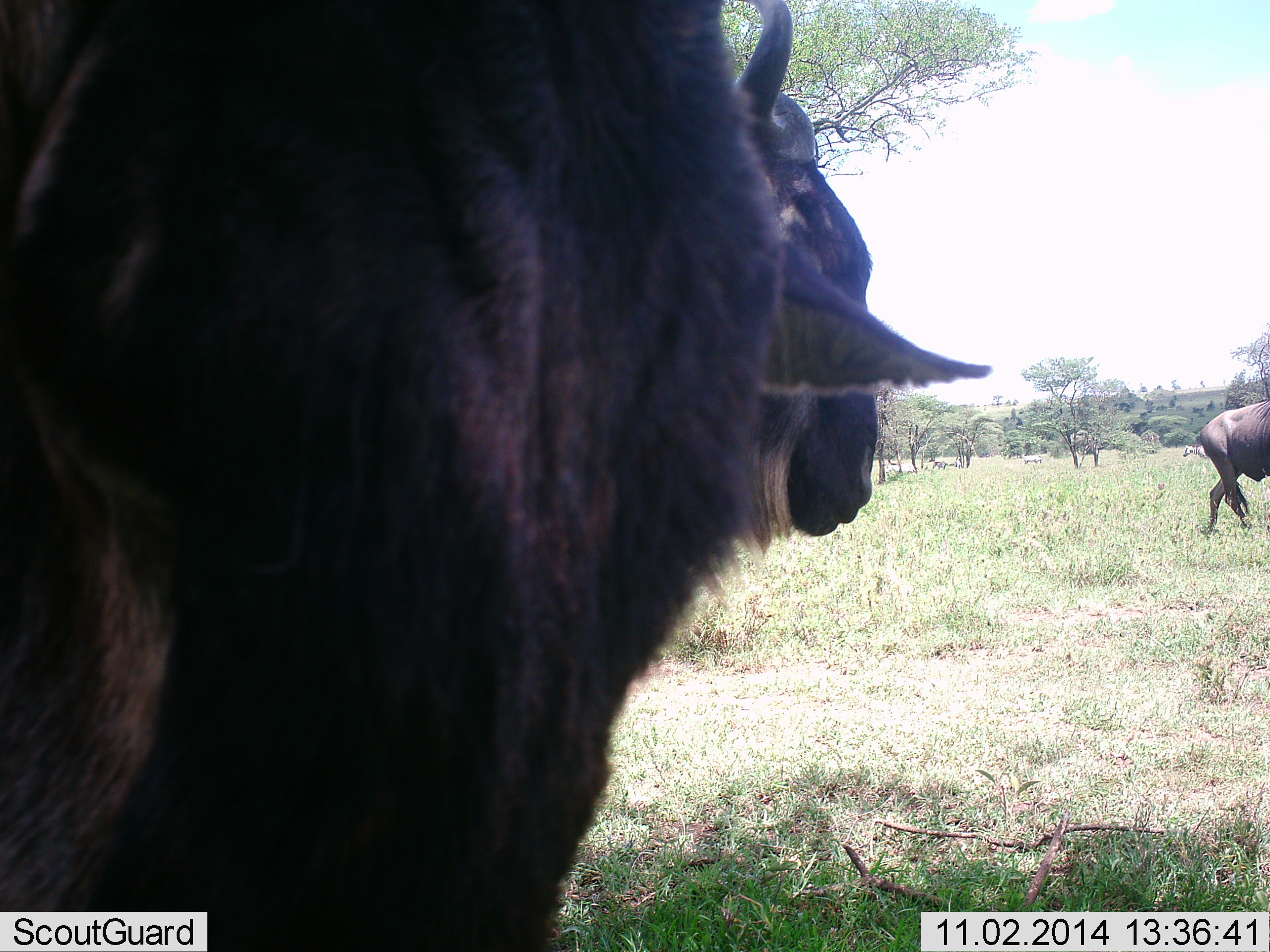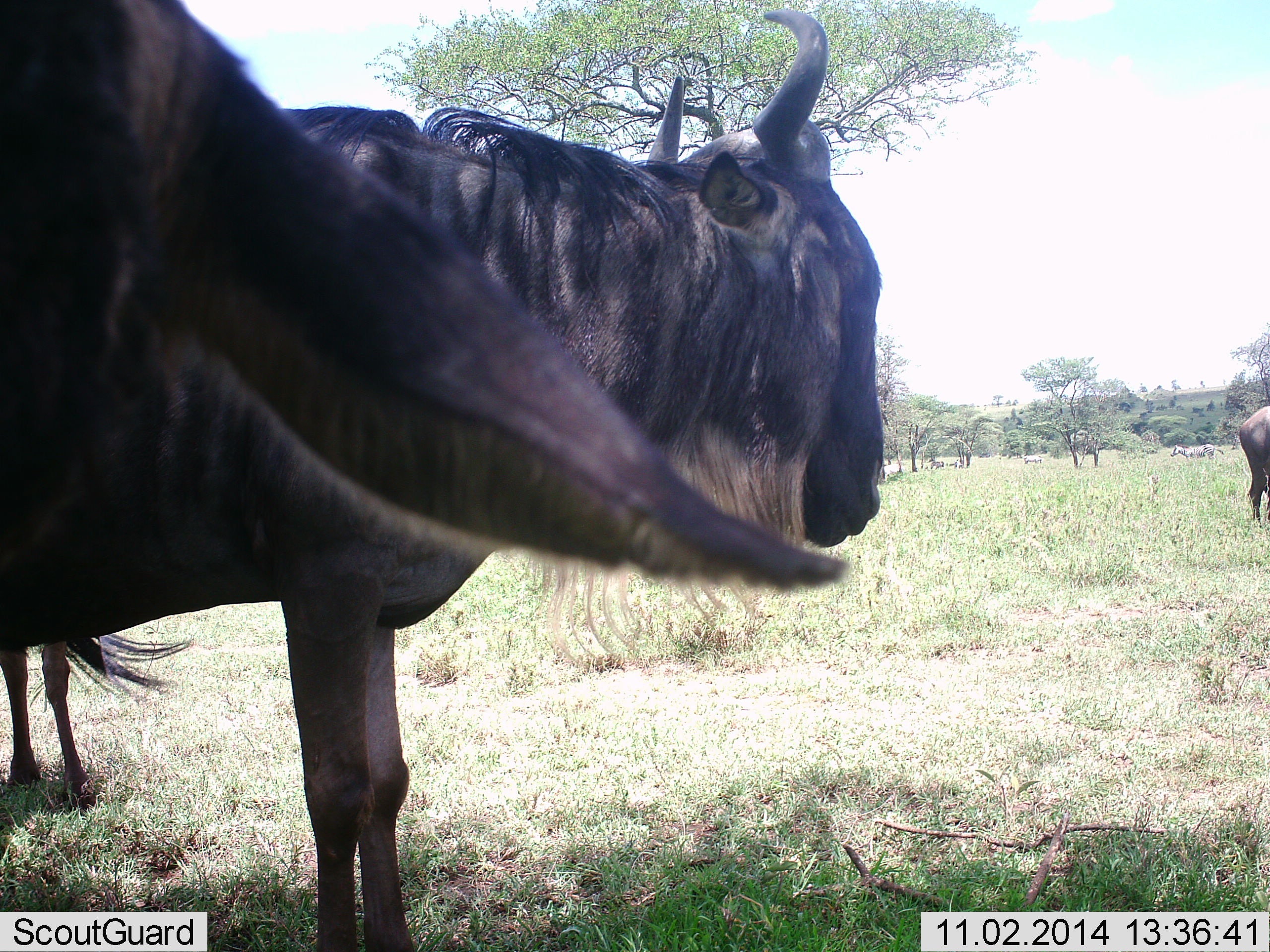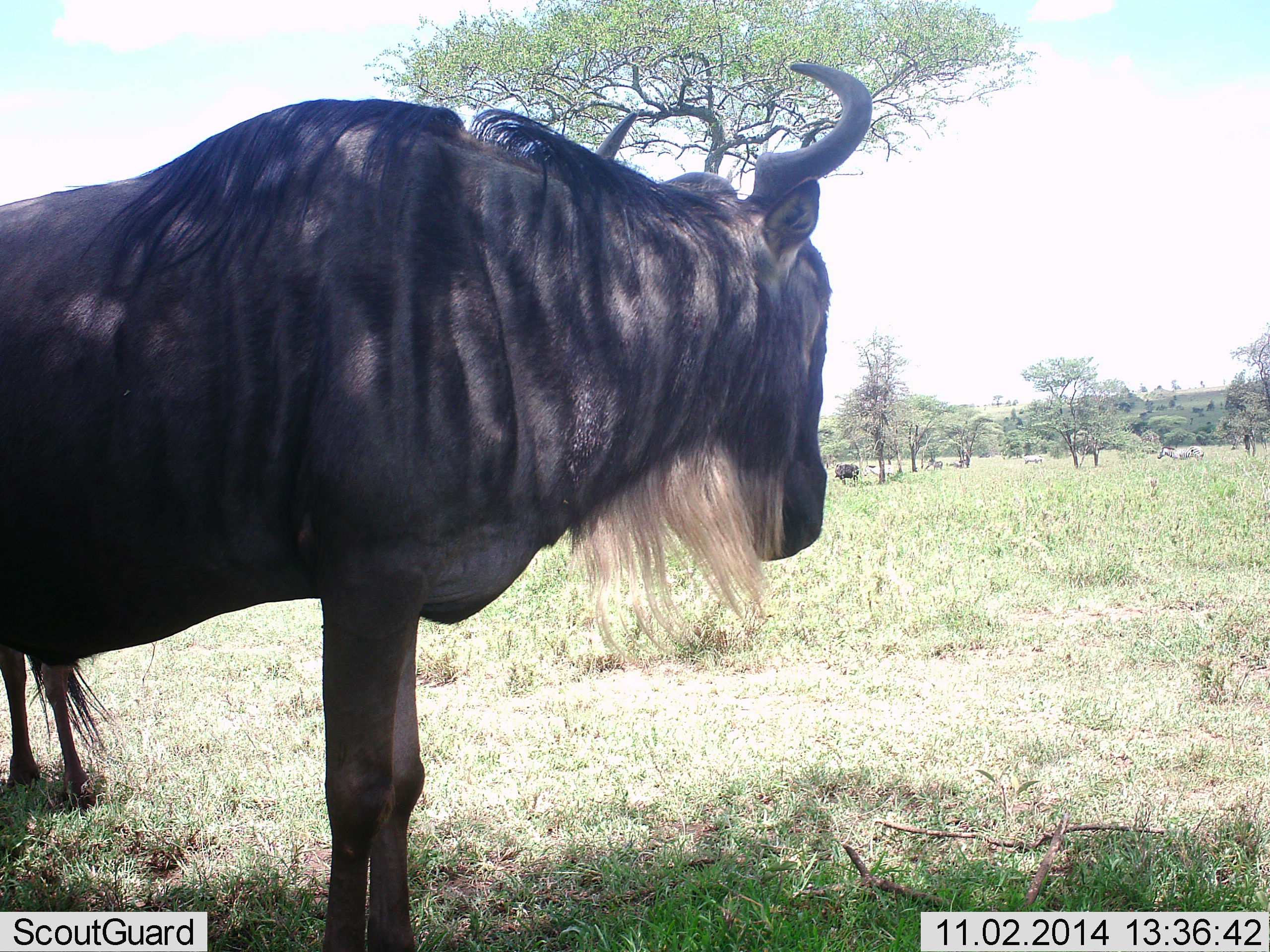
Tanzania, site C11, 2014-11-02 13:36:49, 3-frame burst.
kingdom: Animalia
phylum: Chordata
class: Mammalia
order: Artiodactyla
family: Bovidae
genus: Connochaetes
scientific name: Connochaetes taurinus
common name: blue wildebeest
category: wildebeest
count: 4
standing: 92%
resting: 8%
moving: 42%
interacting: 0%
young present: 0%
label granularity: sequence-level